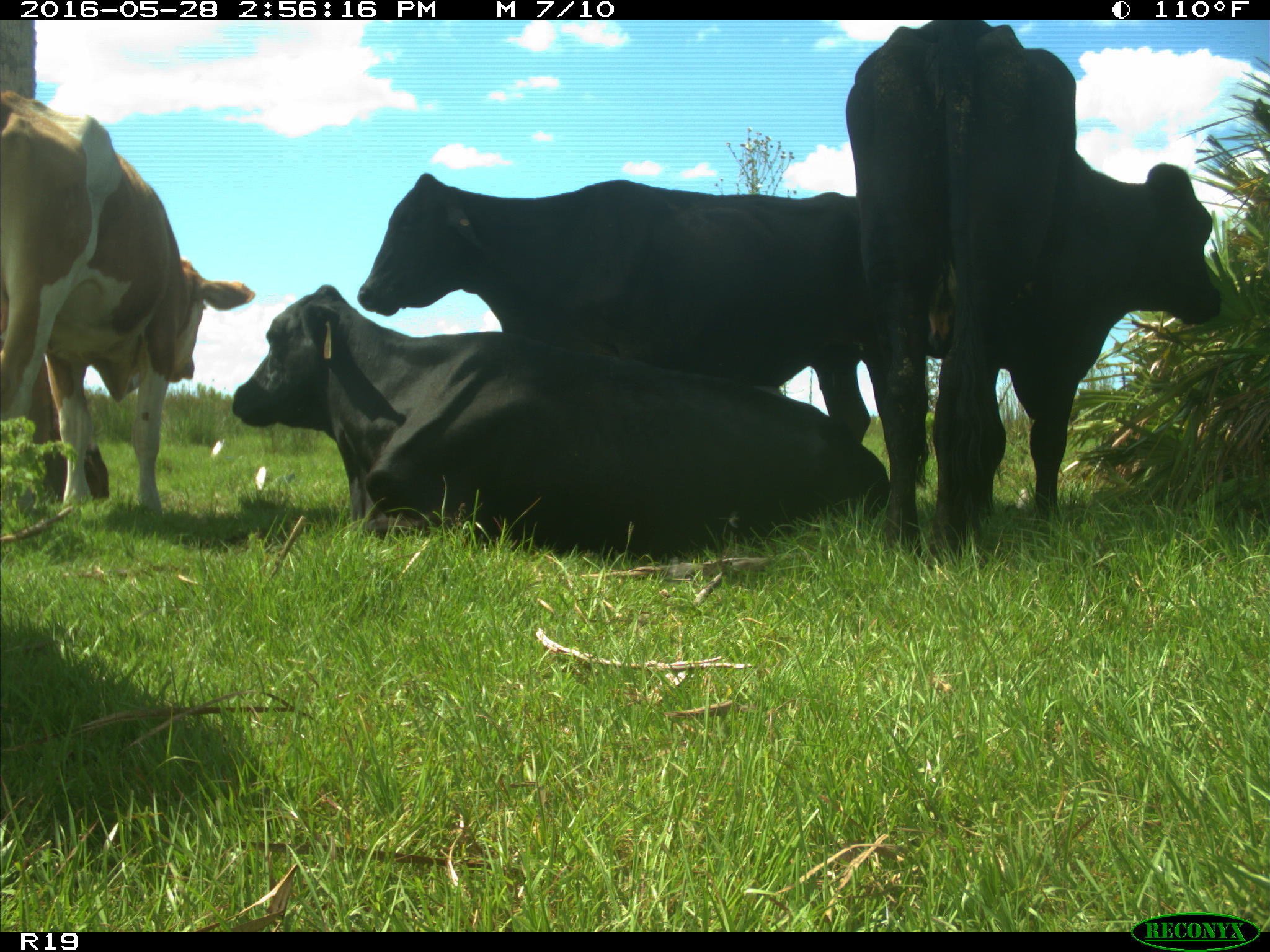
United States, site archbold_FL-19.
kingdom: Animalia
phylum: Chordata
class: Mammalia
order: Artiodactyla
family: Bovidae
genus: Bos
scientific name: Bos taurus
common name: domestic cow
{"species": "Bos taurus (domestic cow)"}